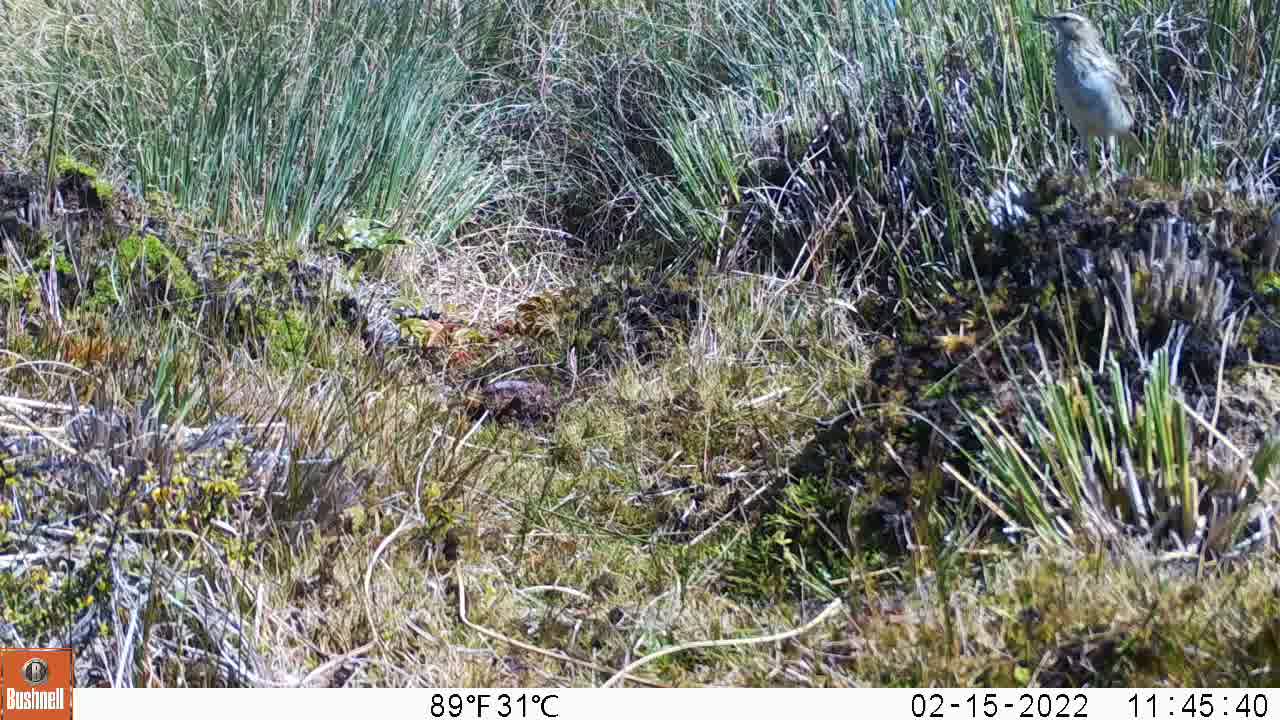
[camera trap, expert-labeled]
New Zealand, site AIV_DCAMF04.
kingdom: Animalia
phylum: Chordata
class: Aves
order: Passeriformes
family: Motacillidae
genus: Anthus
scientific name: Anthus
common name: pipit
Pipit (Anthus).